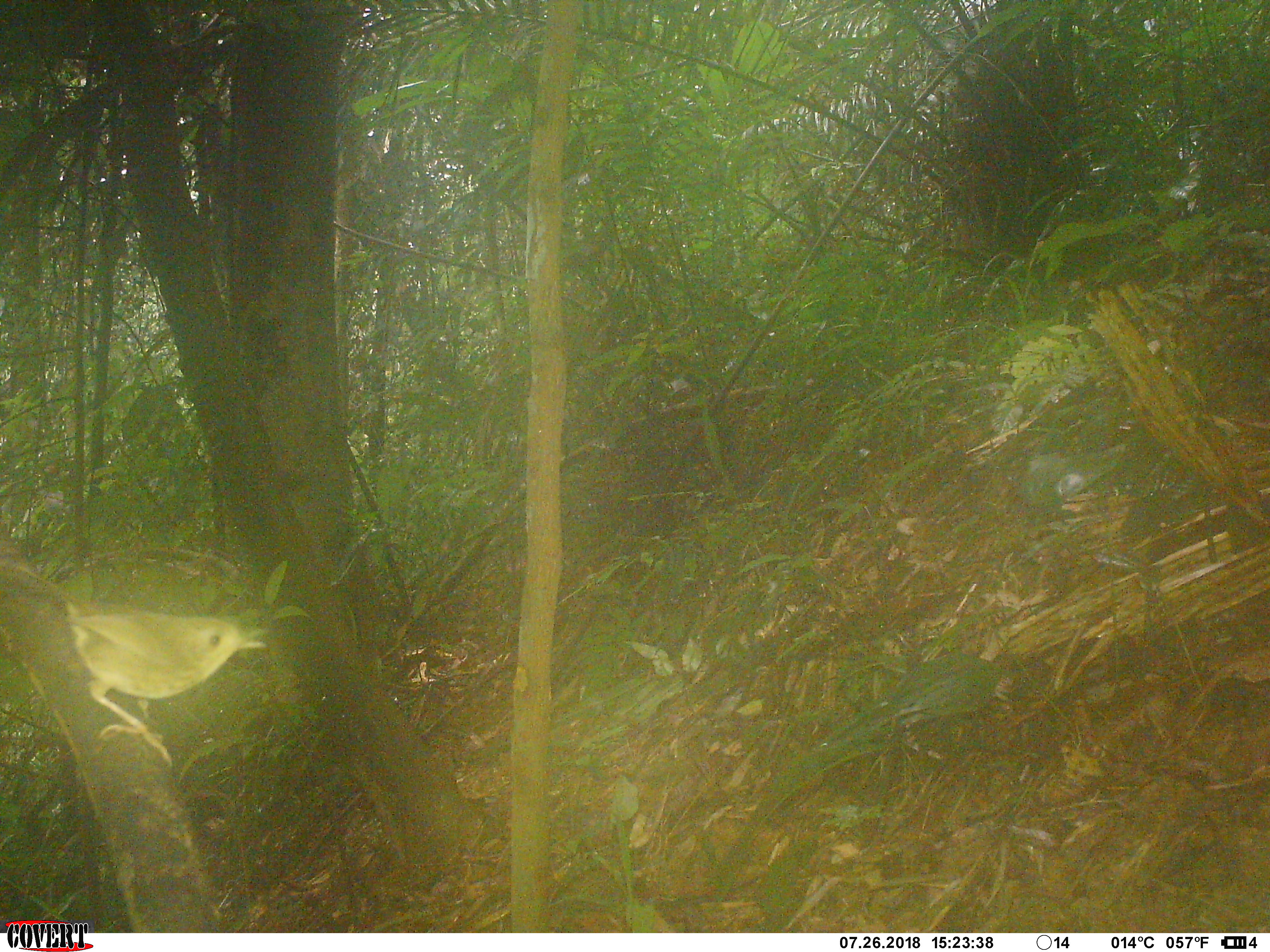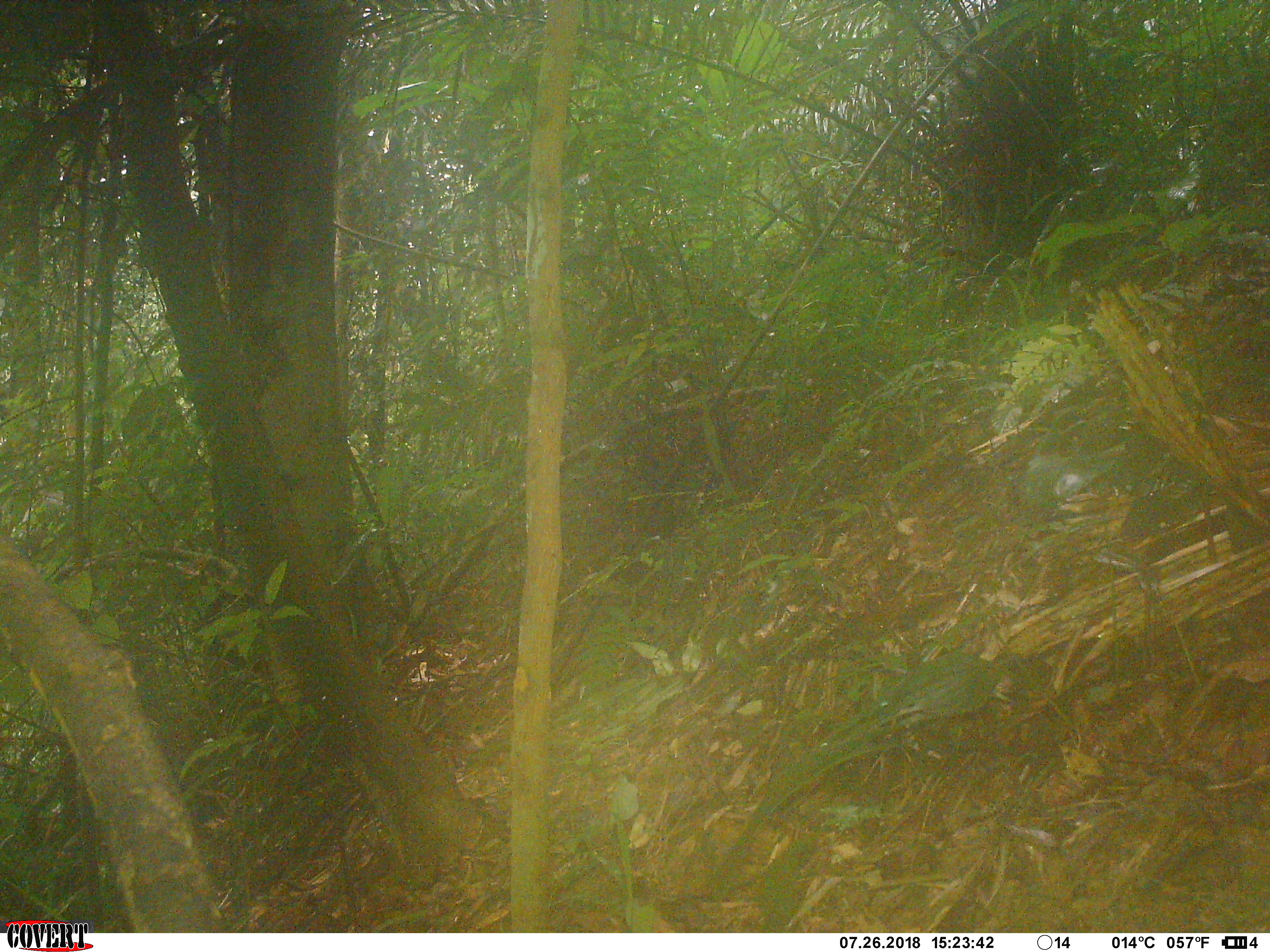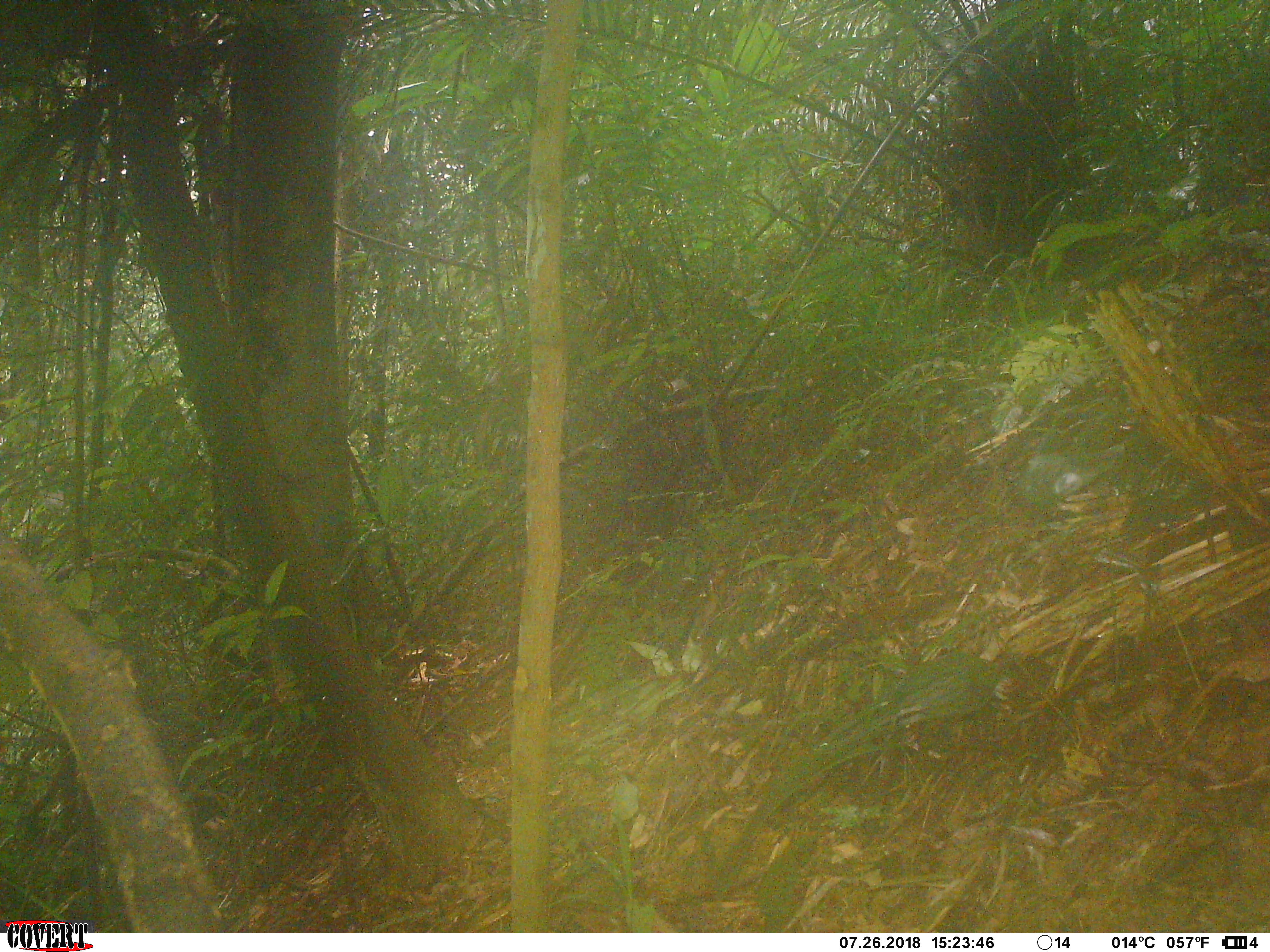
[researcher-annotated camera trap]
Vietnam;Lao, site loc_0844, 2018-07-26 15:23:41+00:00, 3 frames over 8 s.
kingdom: Animalia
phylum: Chordata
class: Aves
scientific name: Aves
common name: bird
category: unidentified bird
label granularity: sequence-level